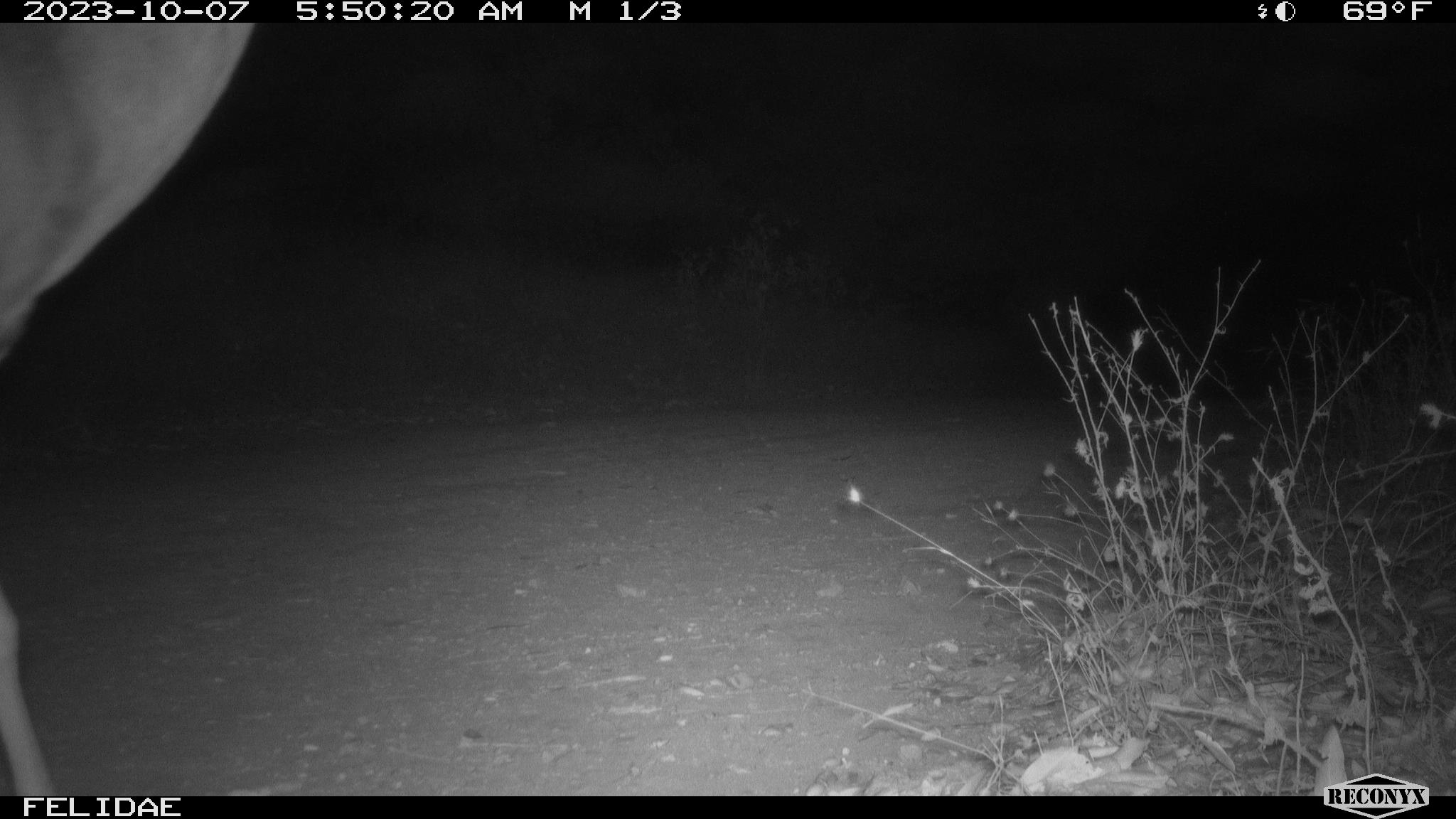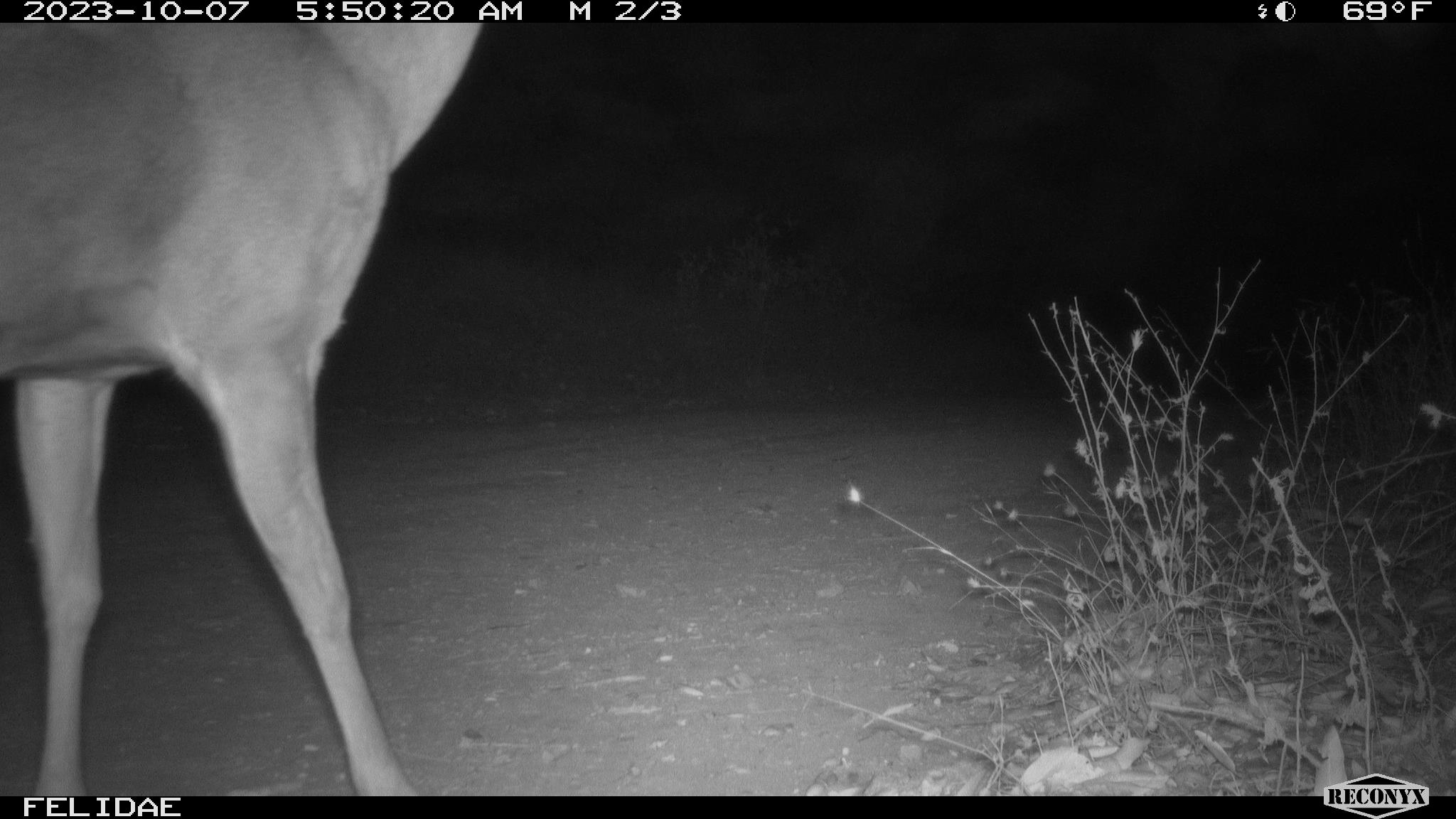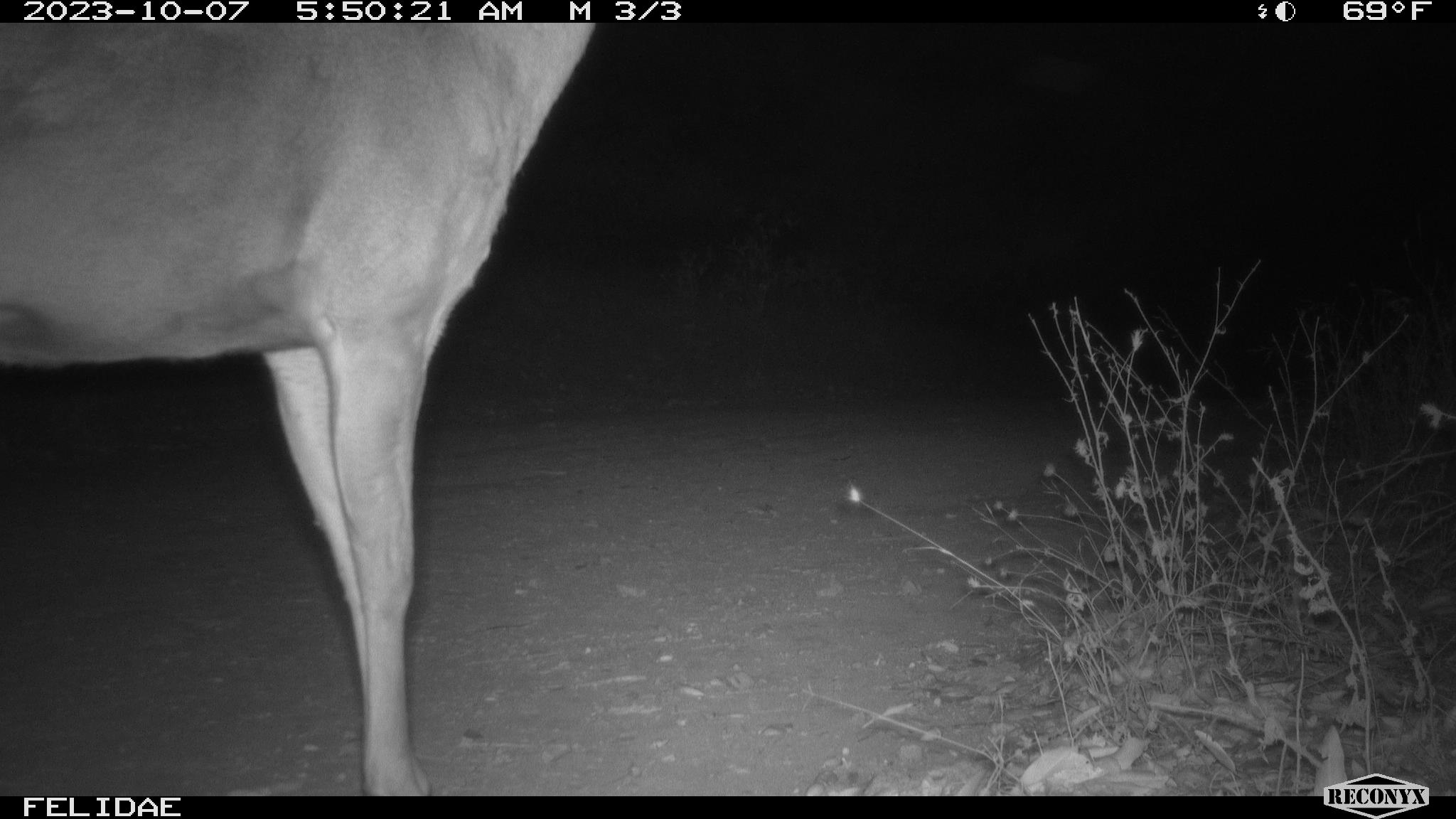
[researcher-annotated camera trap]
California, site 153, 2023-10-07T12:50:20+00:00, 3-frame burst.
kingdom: Animalia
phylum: Chordata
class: Mammalia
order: Artiodactyla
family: Cervidae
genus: Odocoileus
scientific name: Odocoileus hemionus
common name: mule deer